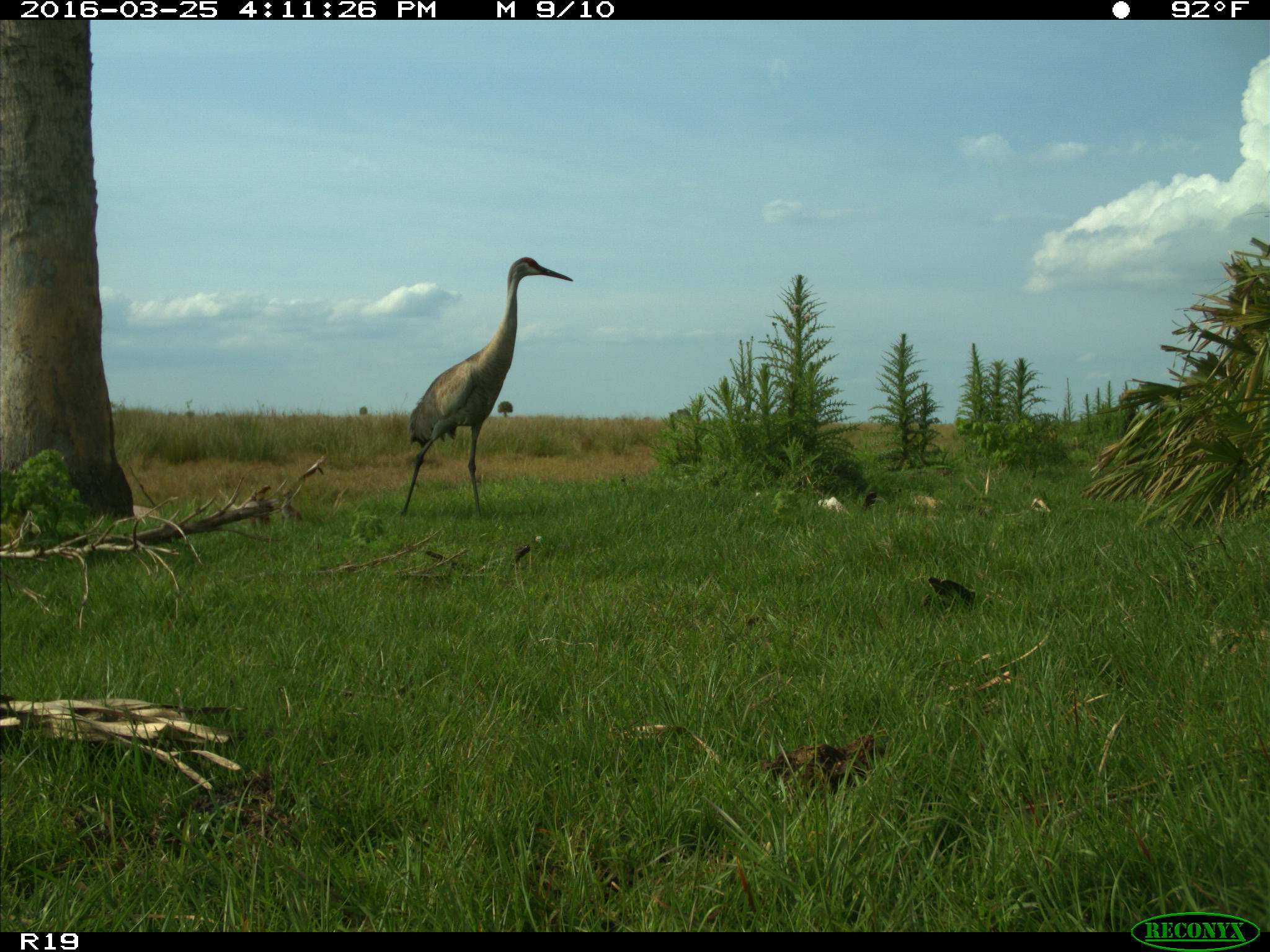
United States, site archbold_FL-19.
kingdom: Animalia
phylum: Chordata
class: Aves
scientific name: Aves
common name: birds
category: unidentified bird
Unidentified bird (birds) (Aves).